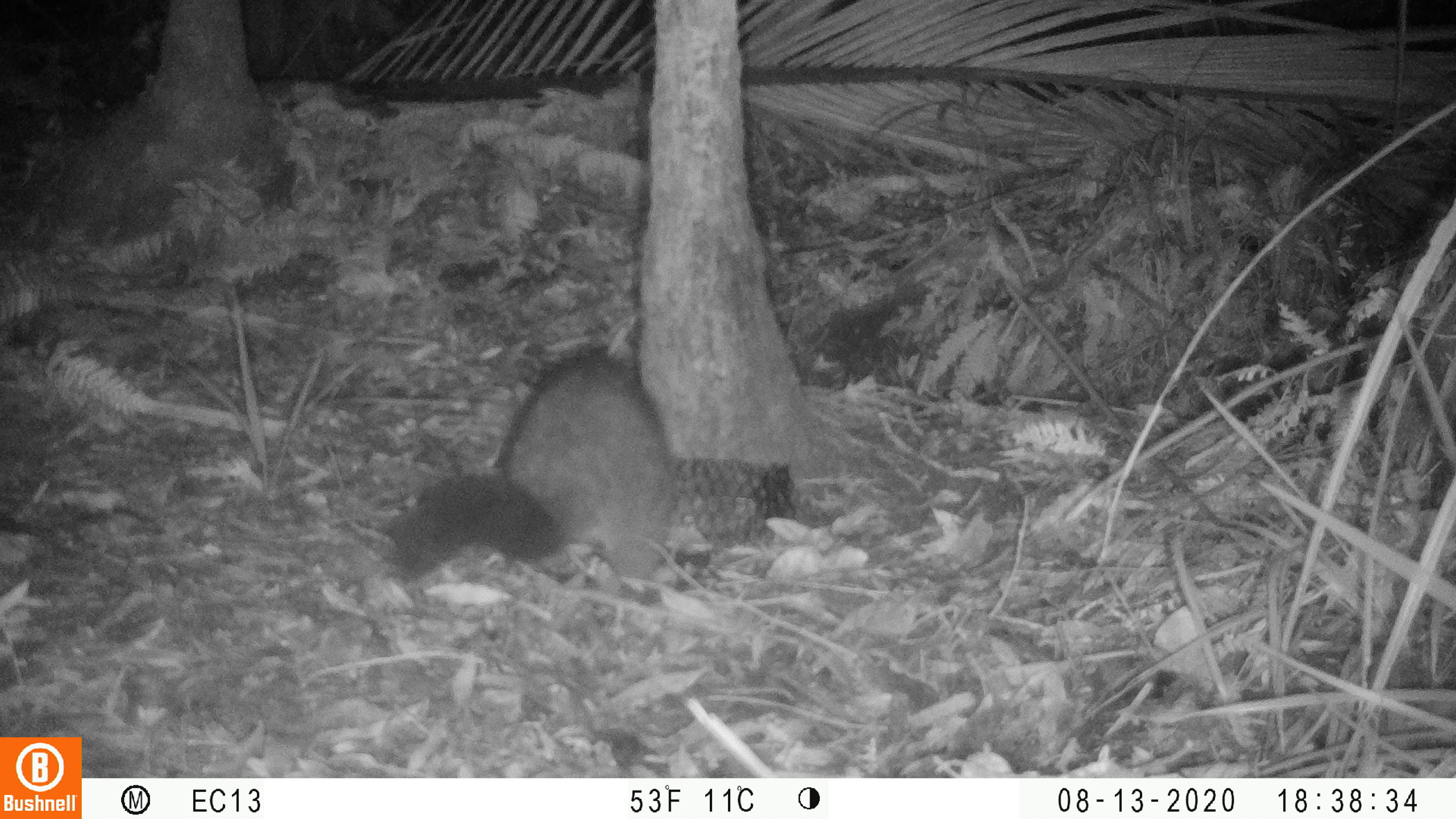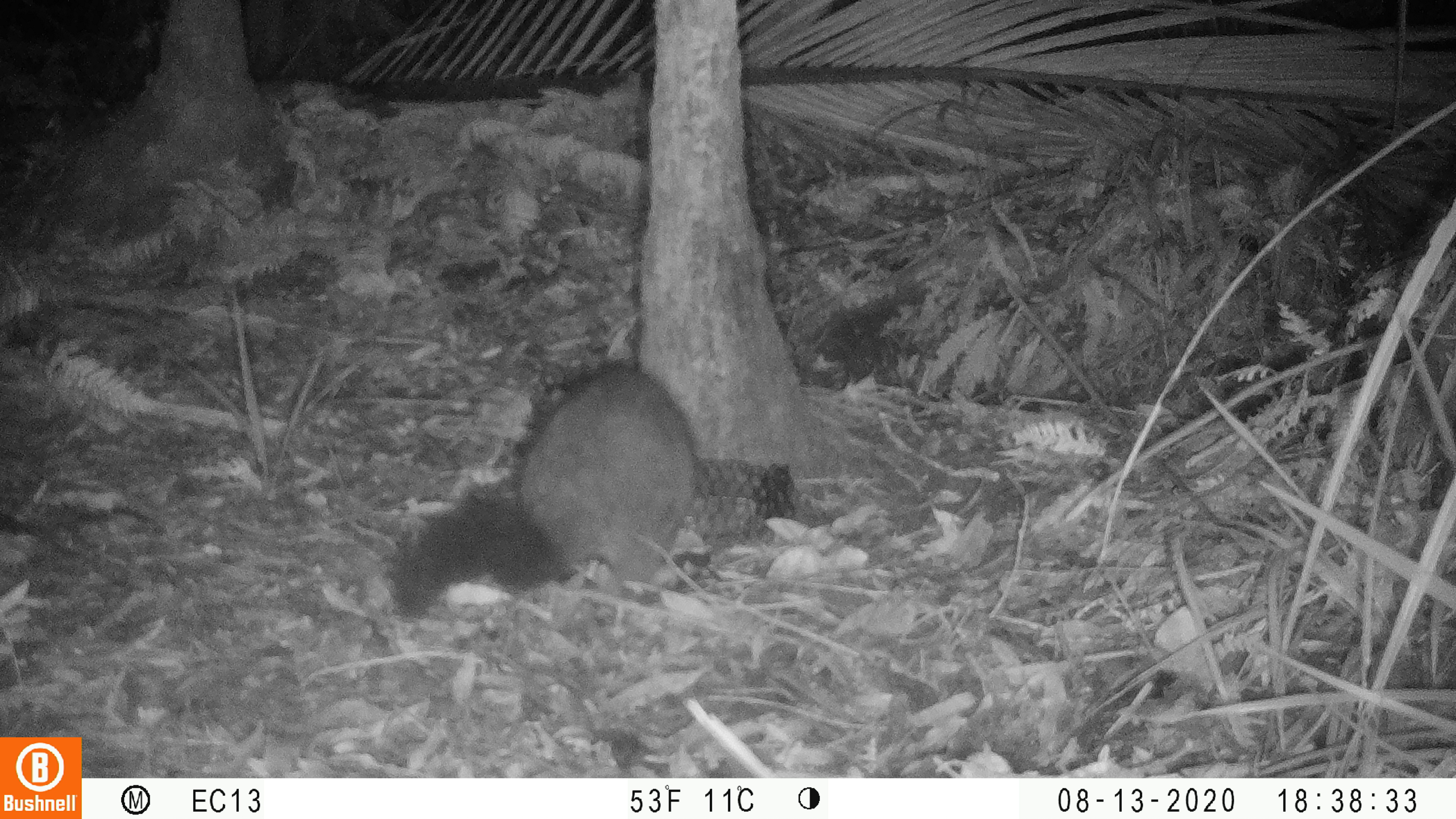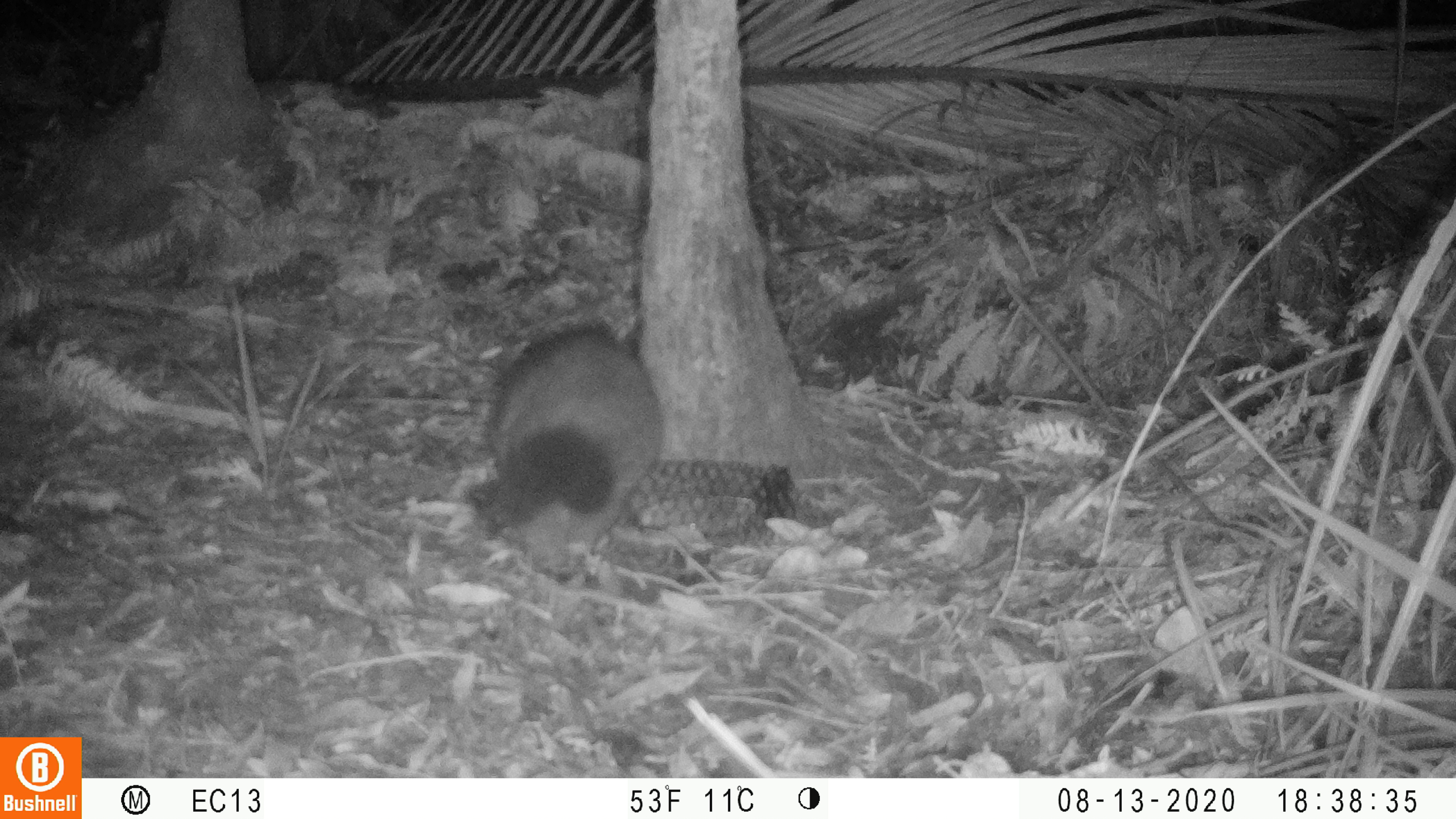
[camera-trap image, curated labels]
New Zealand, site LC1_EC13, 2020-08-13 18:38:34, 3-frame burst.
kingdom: Animalia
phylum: Chordata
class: Mammalia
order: Diprotodontia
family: Phalangeridae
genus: Trichosurus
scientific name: Trichosurus vulpecula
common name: common brushtail possum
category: possum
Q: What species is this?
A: Possum (common brushtail possum) (Trichosurus vulpecula).